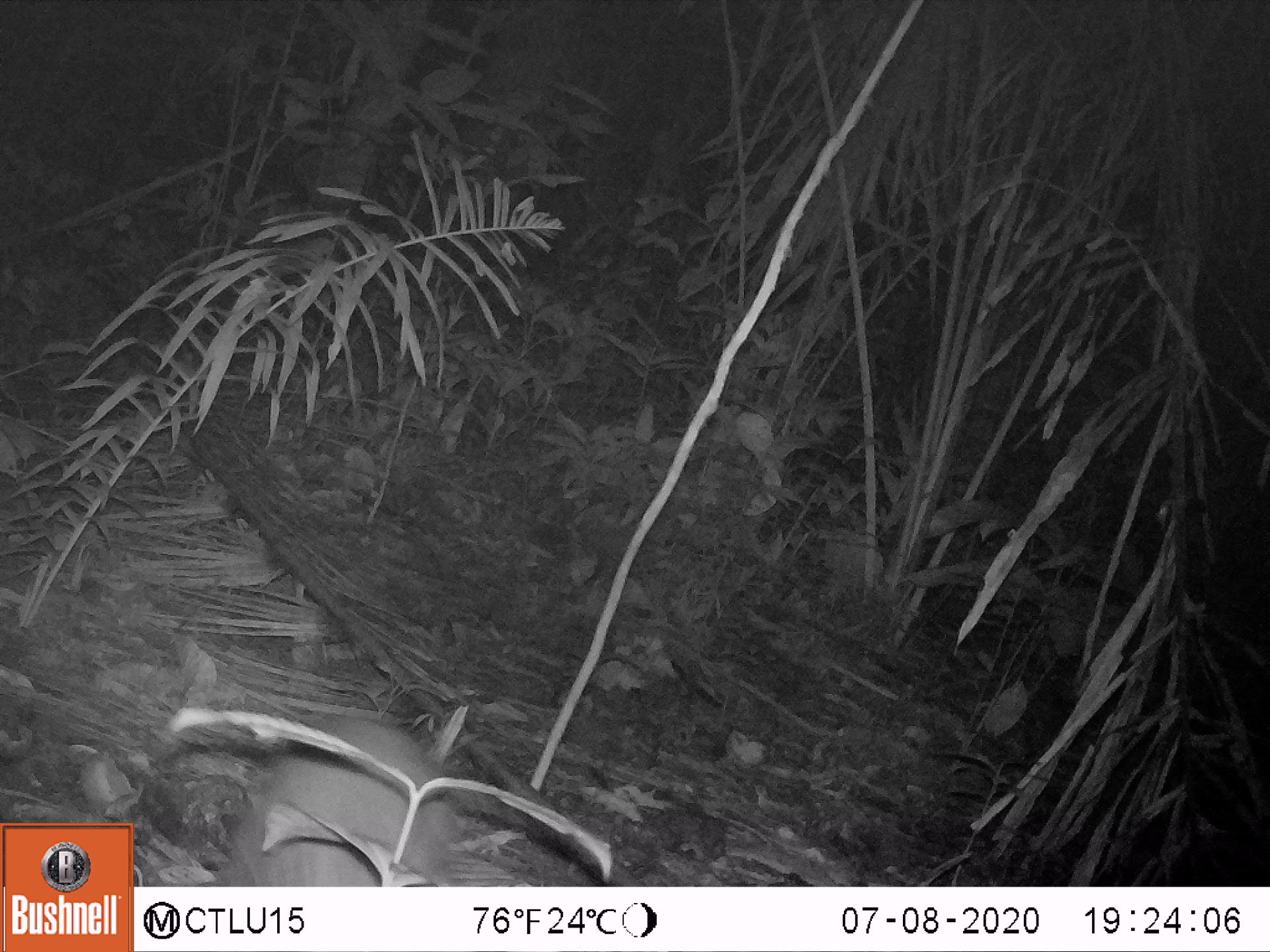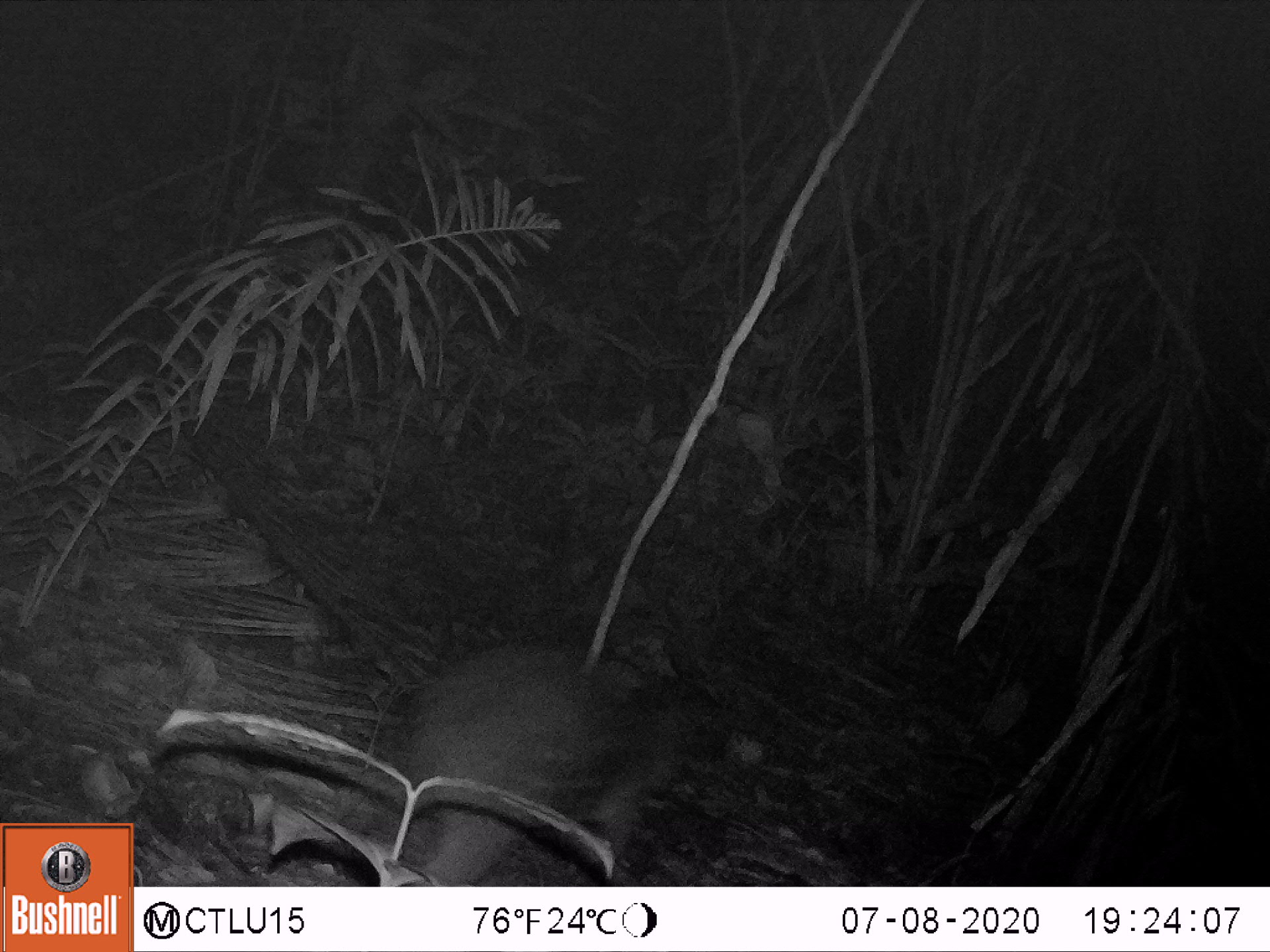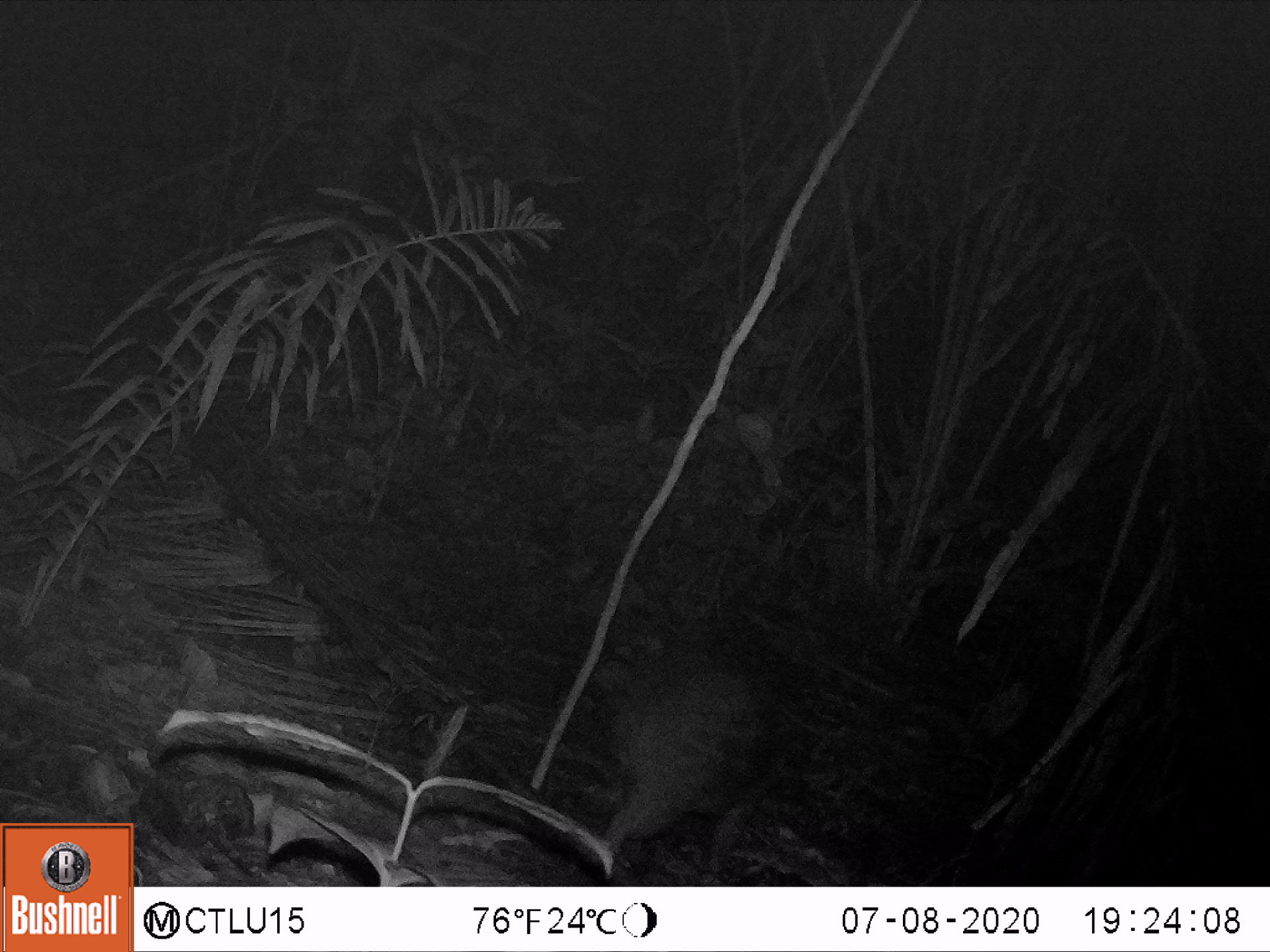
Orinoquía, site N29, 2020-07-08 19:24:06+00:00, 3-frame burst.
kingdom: Animalia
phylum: Chordata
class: Mammalia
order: Rodentia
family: Cuniculidae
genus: Cuniculus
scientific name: Cuniculus paca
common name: spotted paca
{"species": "spotted paca (Cuniculus paca)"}